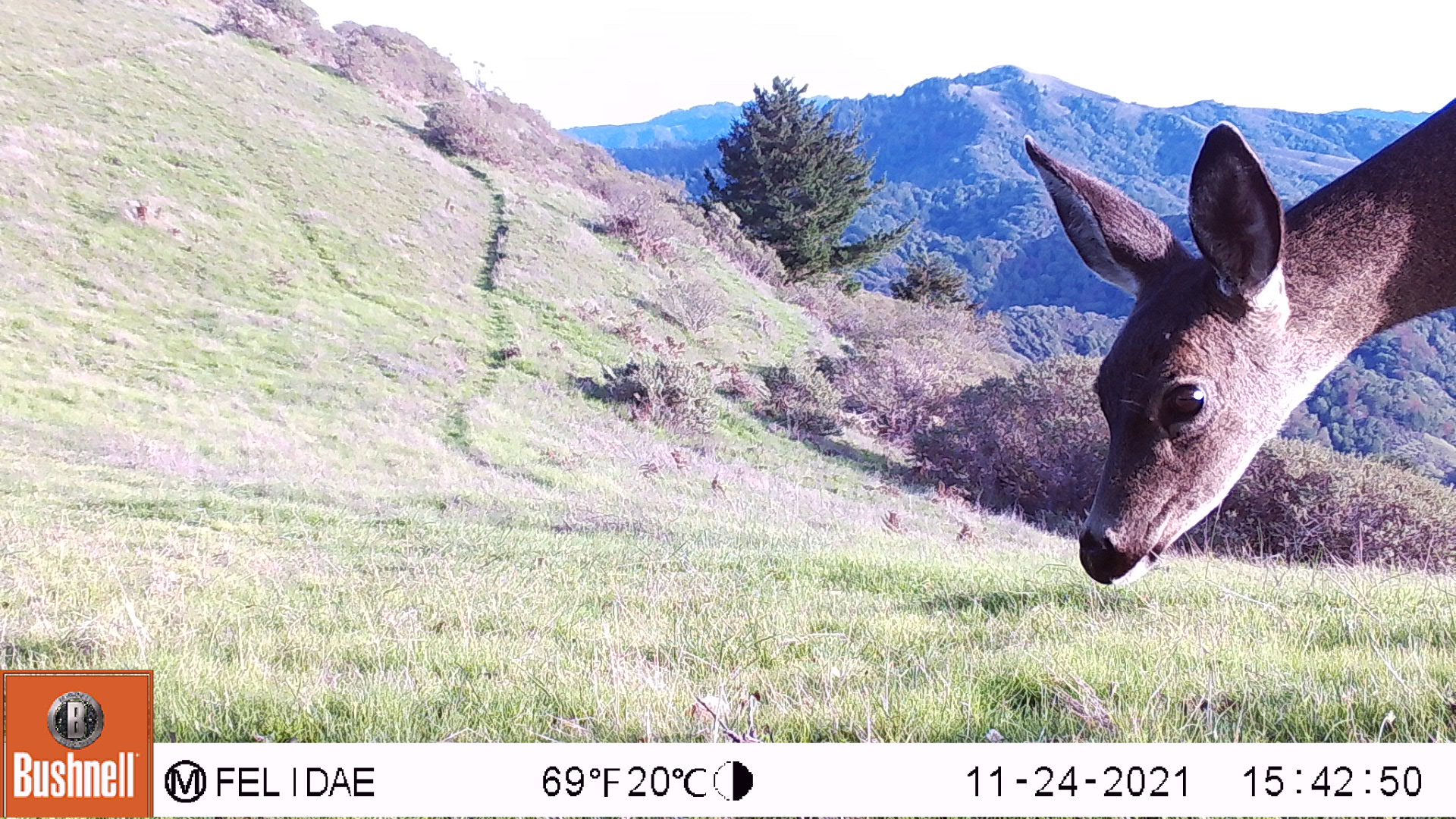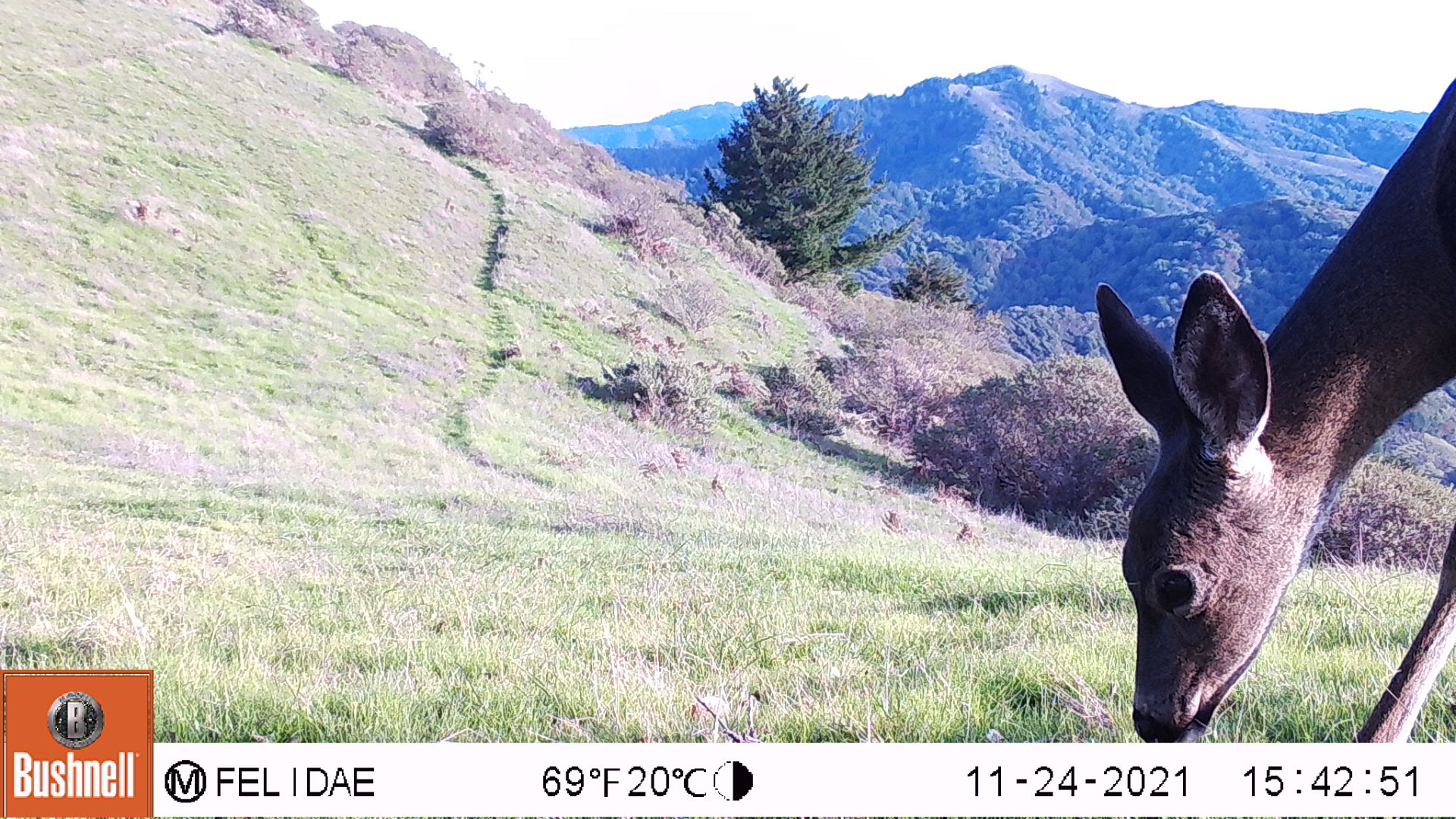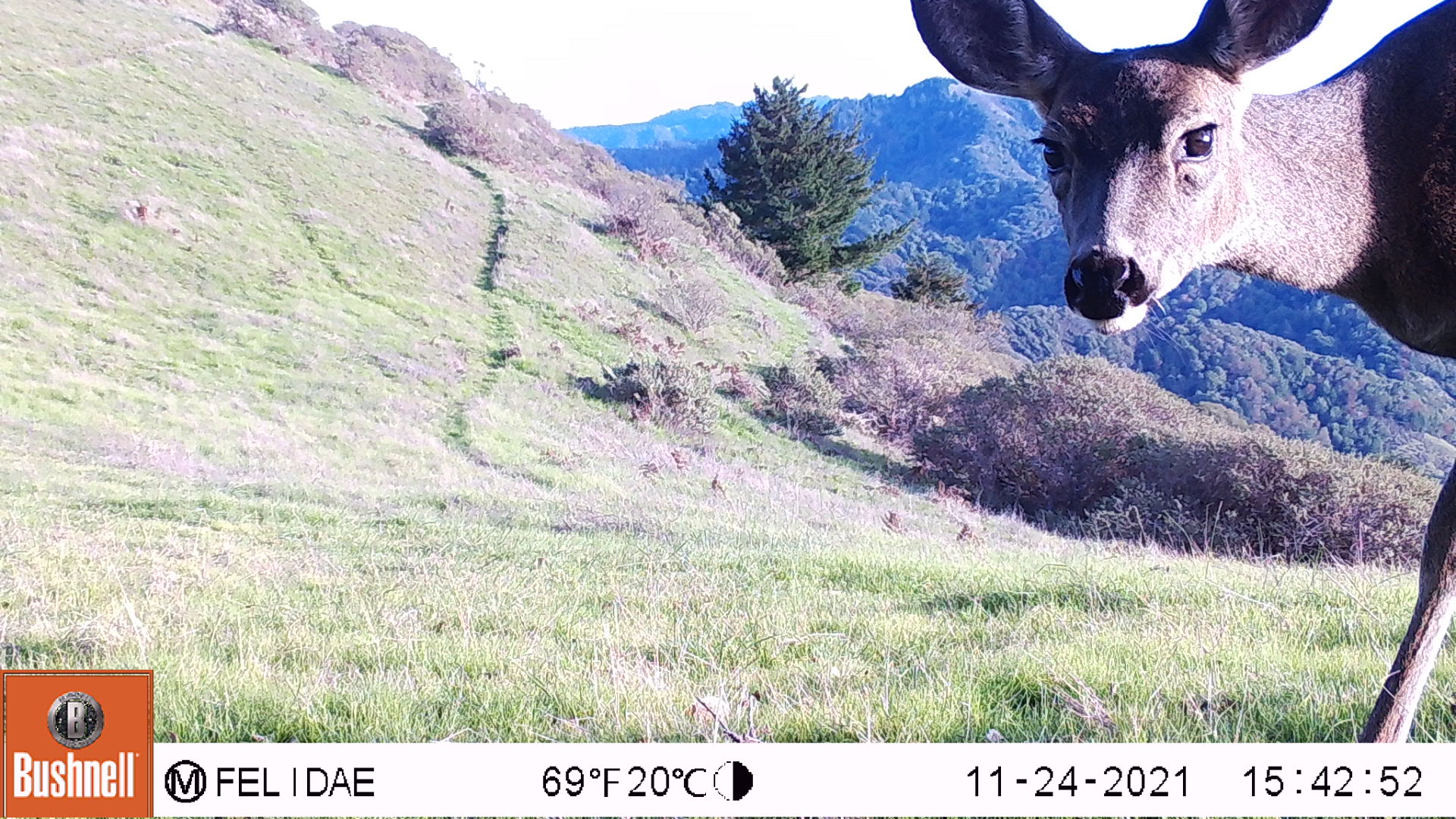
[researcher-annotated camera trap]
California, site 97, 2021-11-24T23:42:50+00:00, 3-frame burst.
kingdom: Animalia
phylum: Chordata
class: Mammalia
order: Artiodactyla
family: Cervidae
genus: Odocoileus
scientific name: Odocoileus hemionus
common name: mule deer